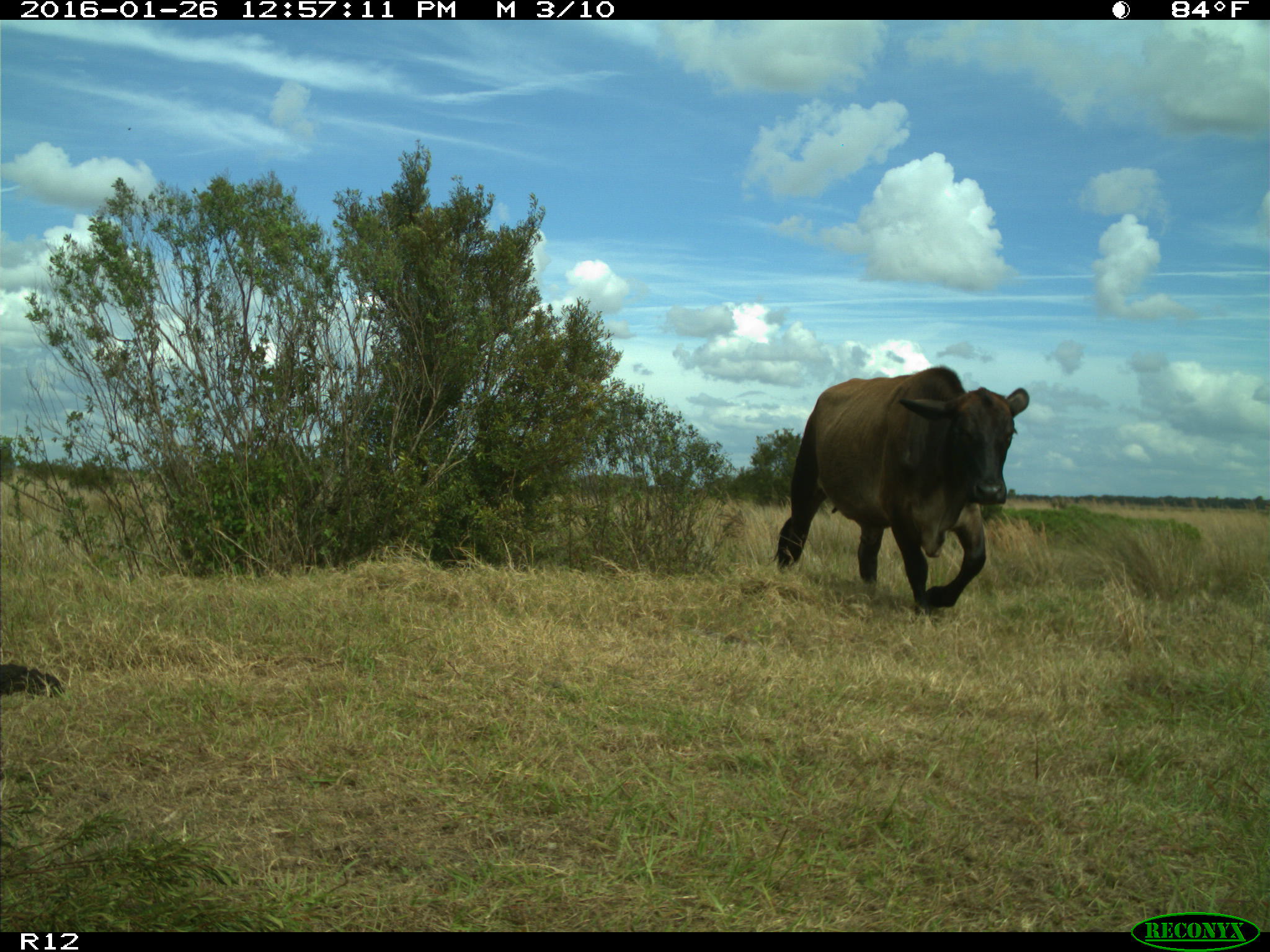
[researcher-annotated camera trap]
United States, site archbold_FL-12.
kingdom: Animalia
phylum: Chordata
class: Mammalia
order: Artiodactyla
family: Bovidae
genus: Bos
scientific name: Bos taurus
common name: domestic cow